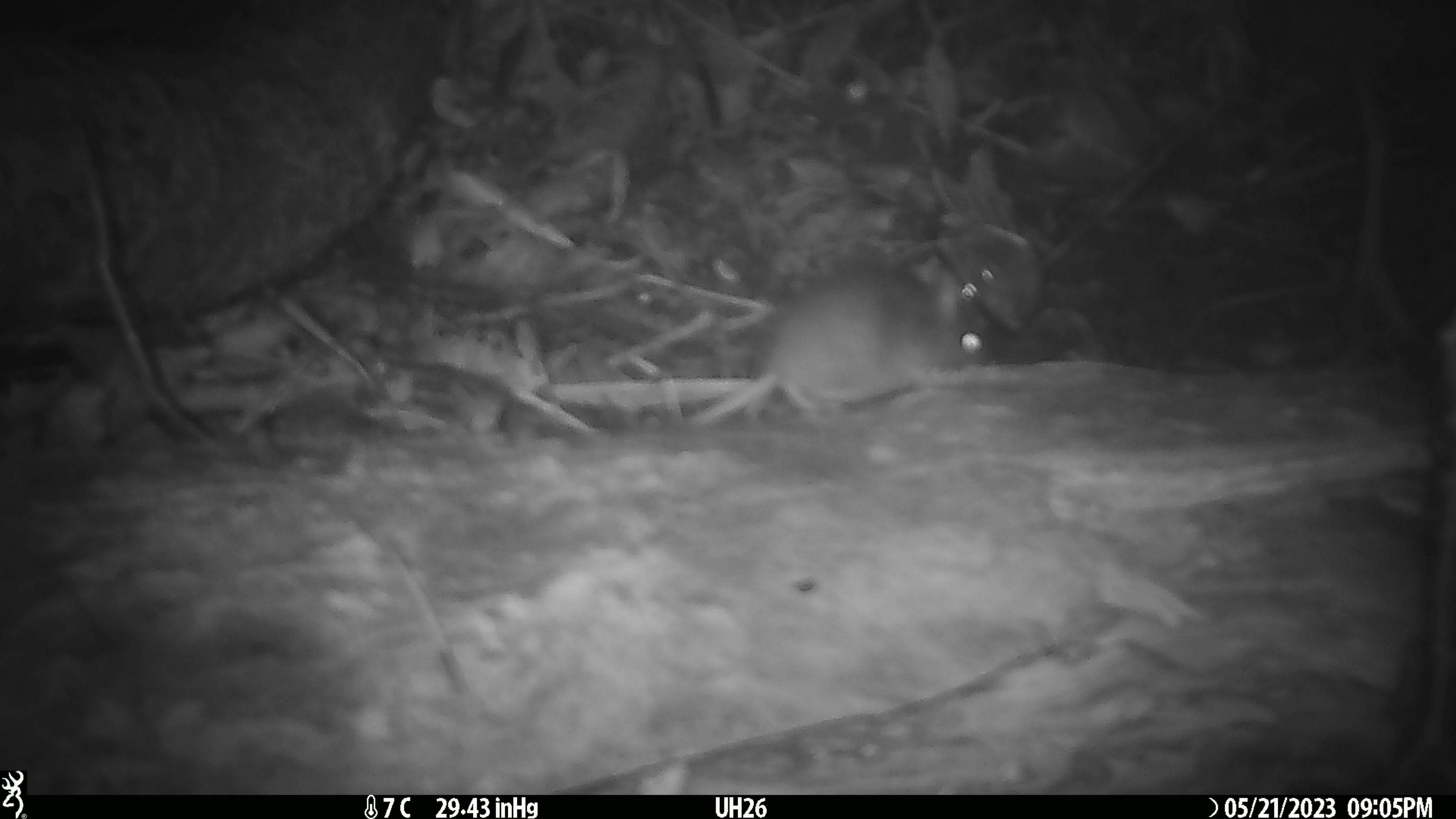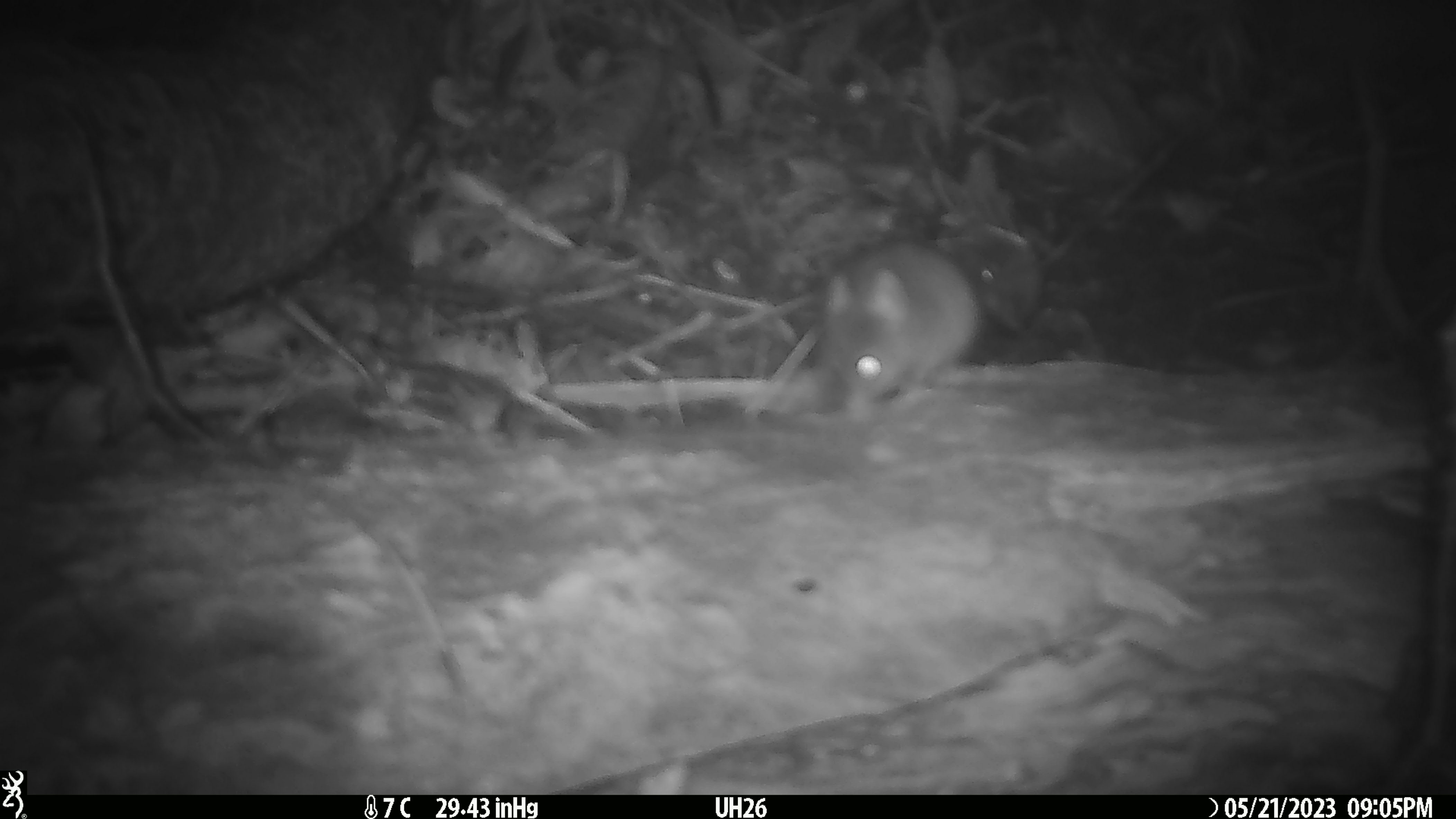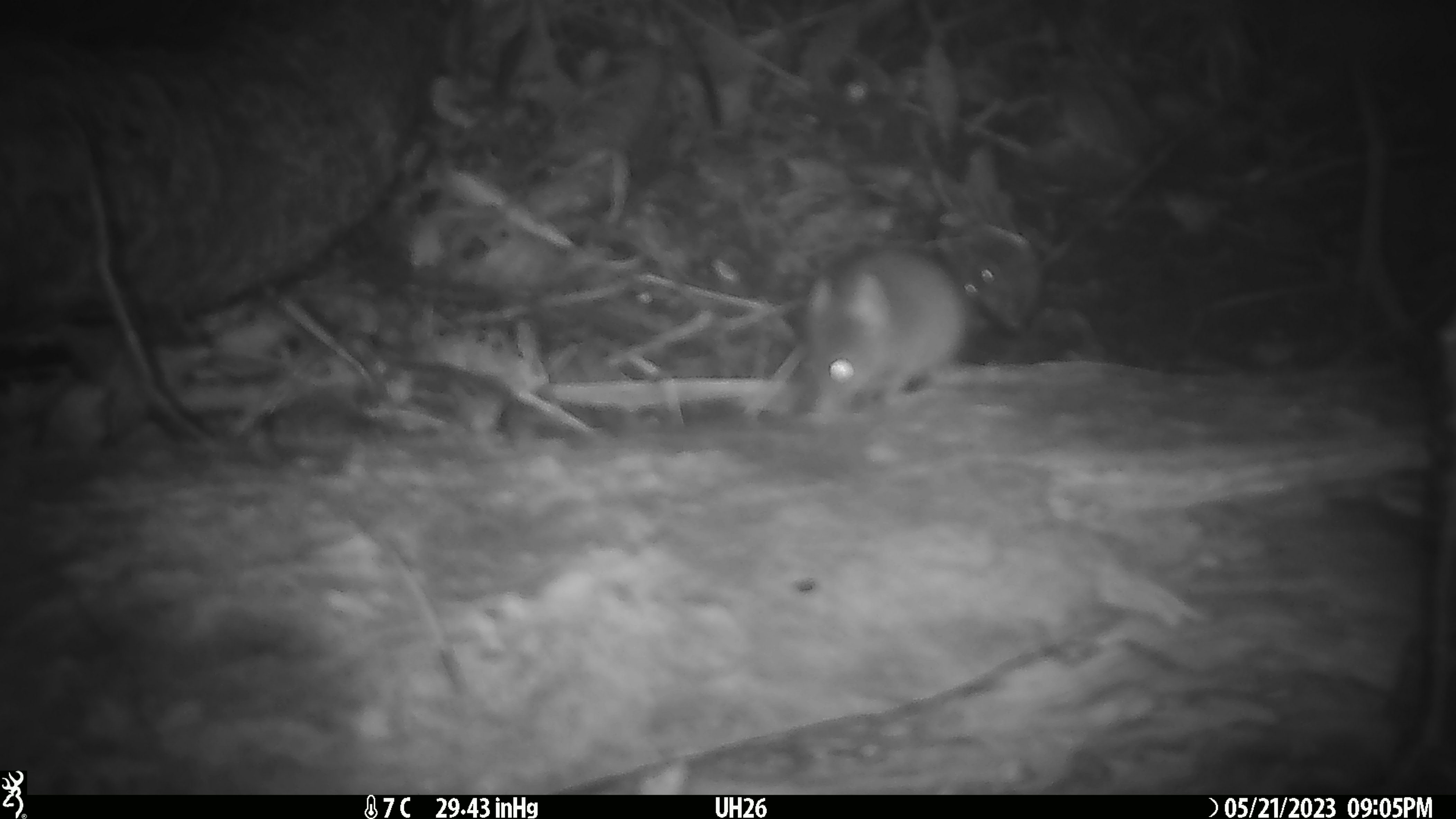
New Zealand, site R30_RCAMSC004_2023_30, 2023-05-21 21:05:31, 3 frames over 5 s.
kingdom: Animalia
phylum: Chordata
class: Mammalia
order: Rodentia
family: Muridae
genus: Mus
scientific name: Mus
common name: mouse